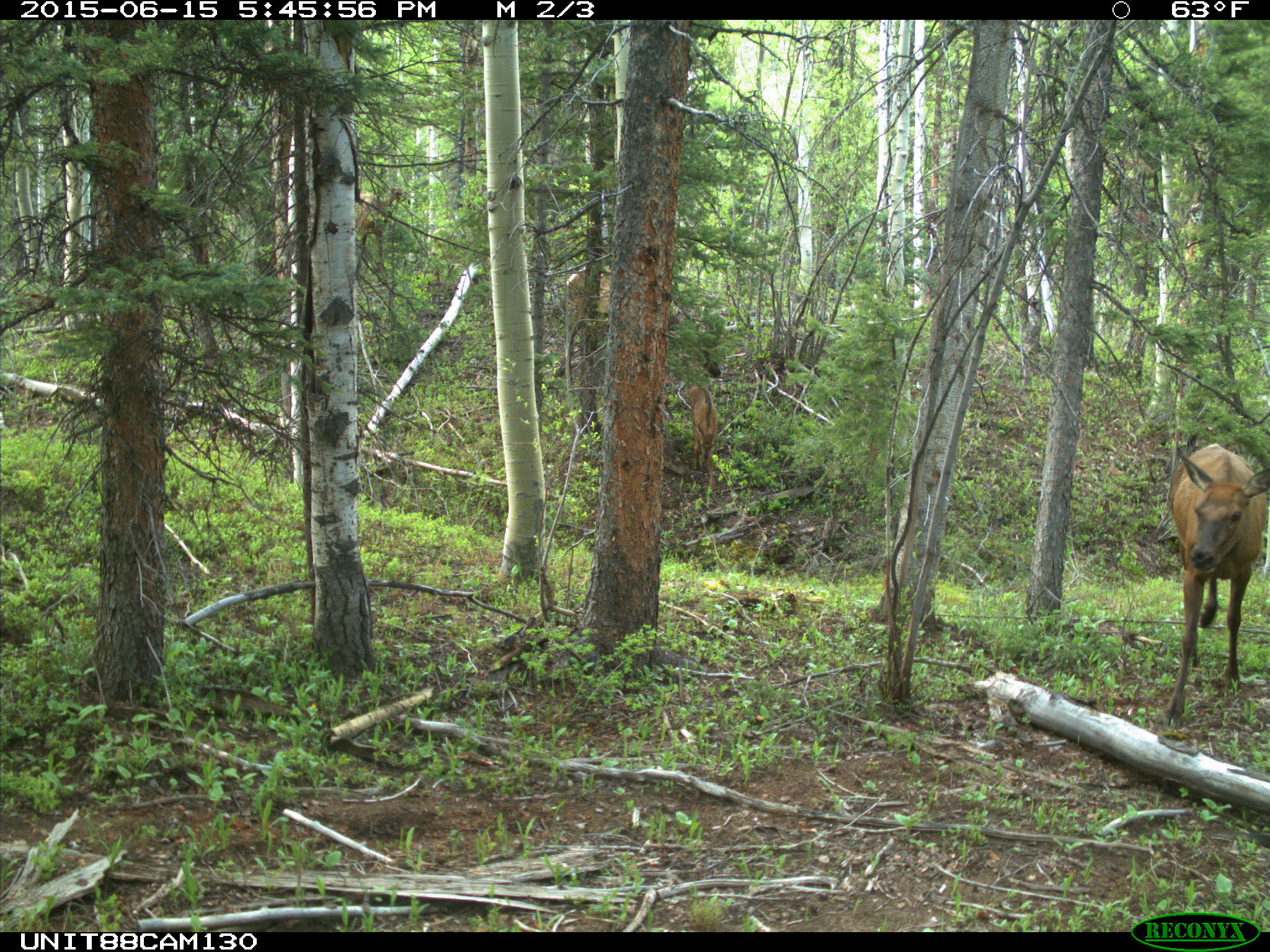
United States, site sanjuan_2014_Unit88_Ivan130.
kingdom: Animalia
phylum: Chordata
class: Mammalia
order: Artiodactyla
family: Cervidae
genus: Cervus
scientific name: Cervus elaphus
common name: red deer